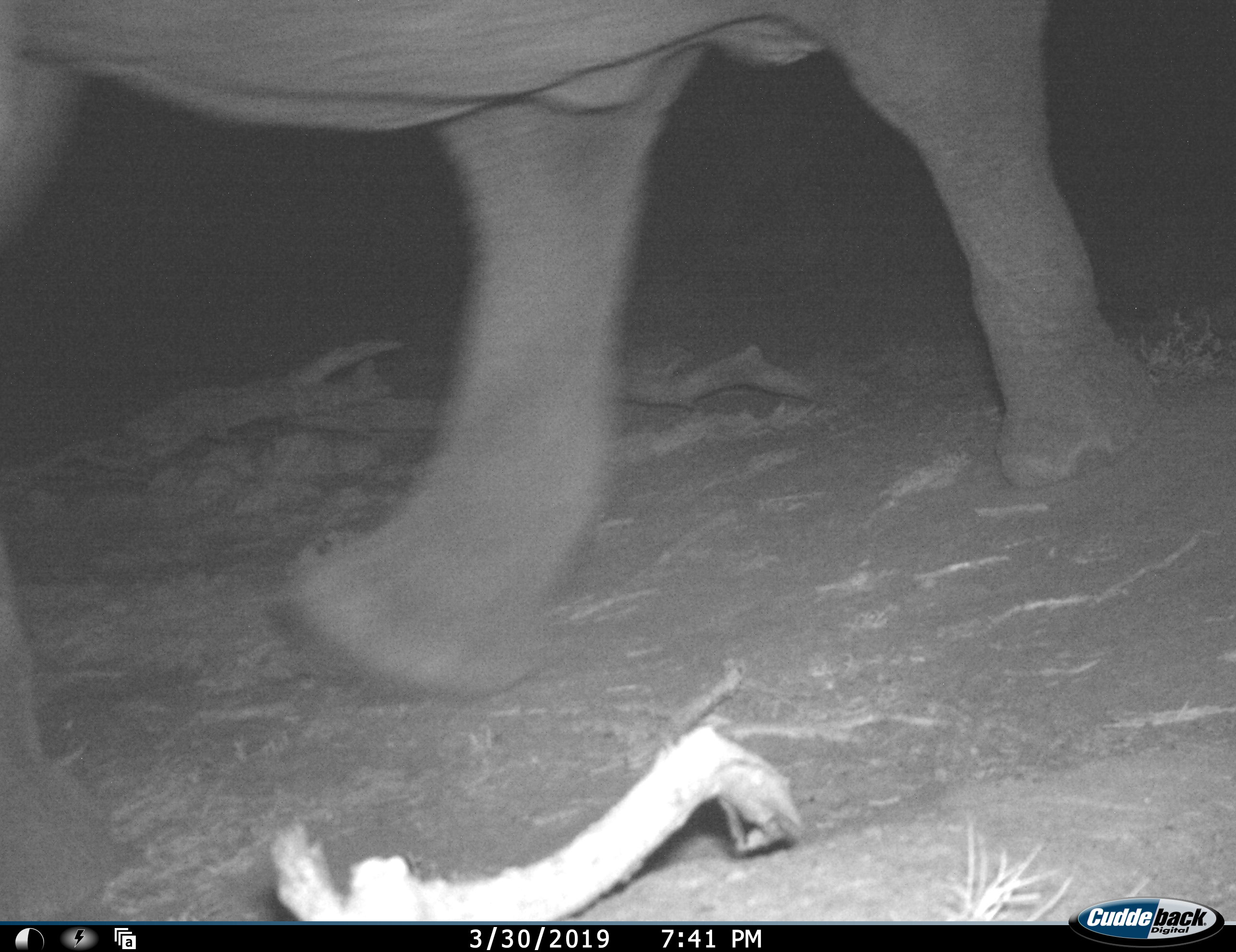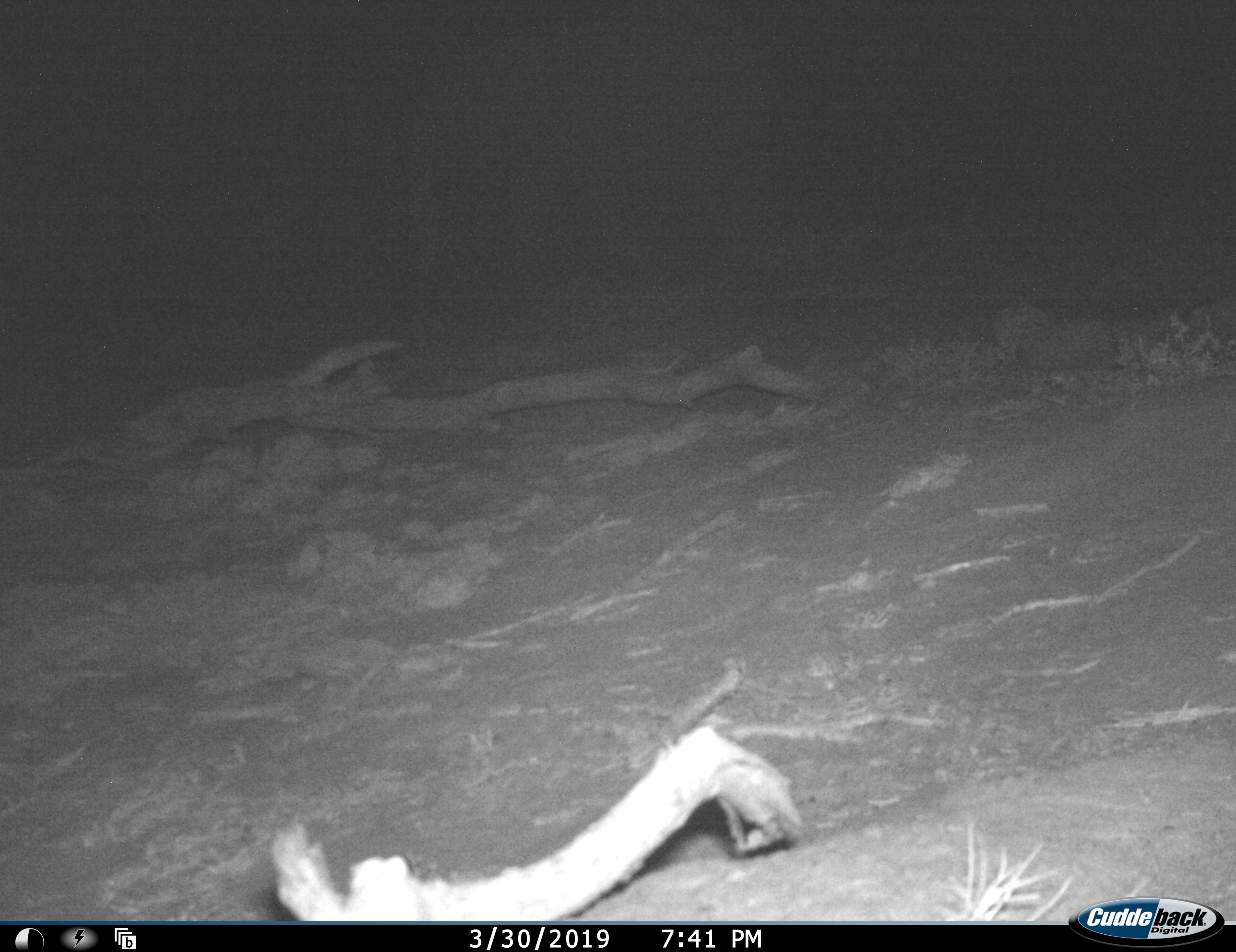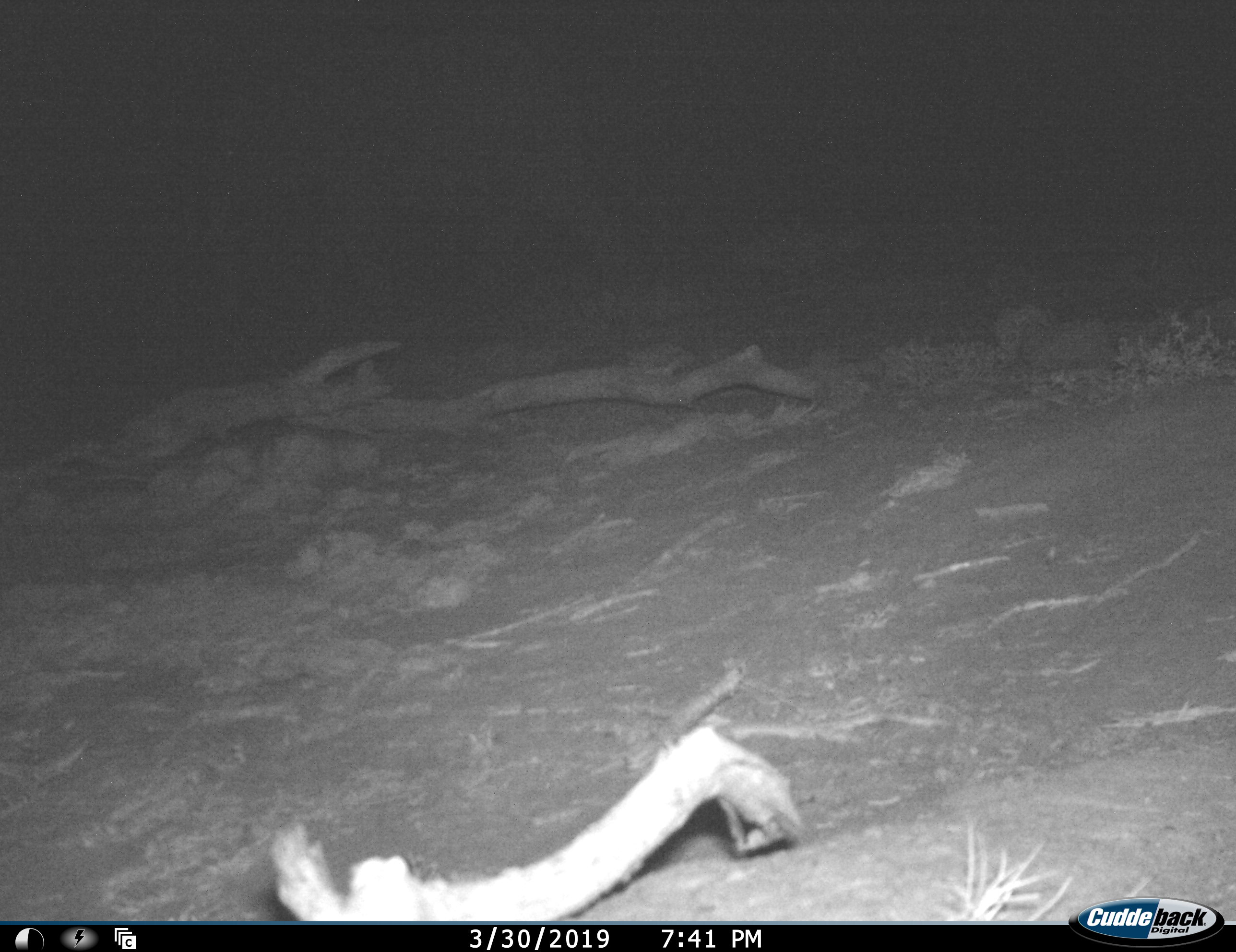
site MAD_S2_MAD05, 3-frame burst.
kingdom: Animalia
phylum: Chordata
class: Mammalia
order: Proboscidea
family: Elephantidae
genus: Loxodonta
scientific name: Loxodonta africana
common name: african bush elephant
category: elephant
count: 1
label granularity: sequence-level